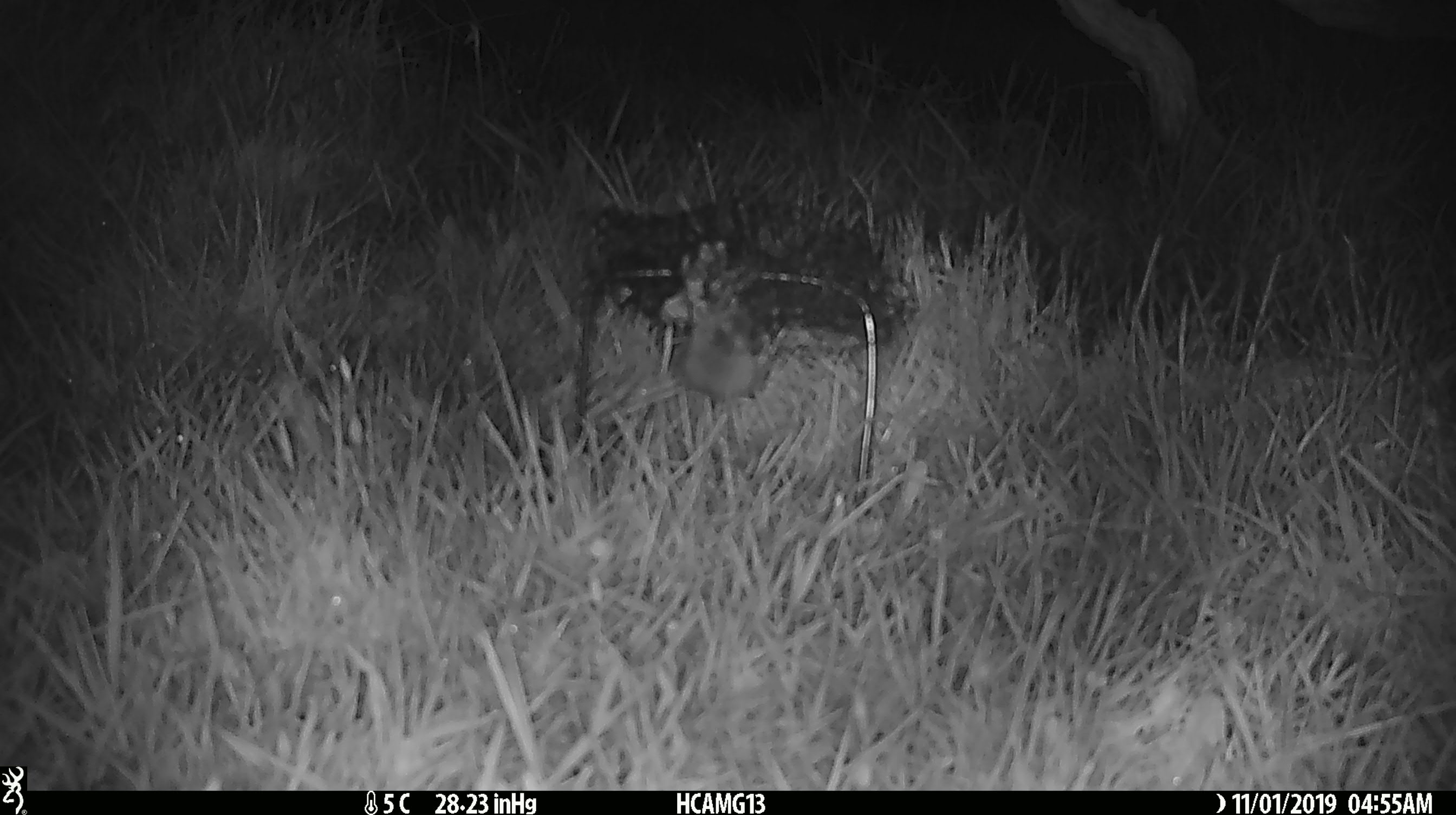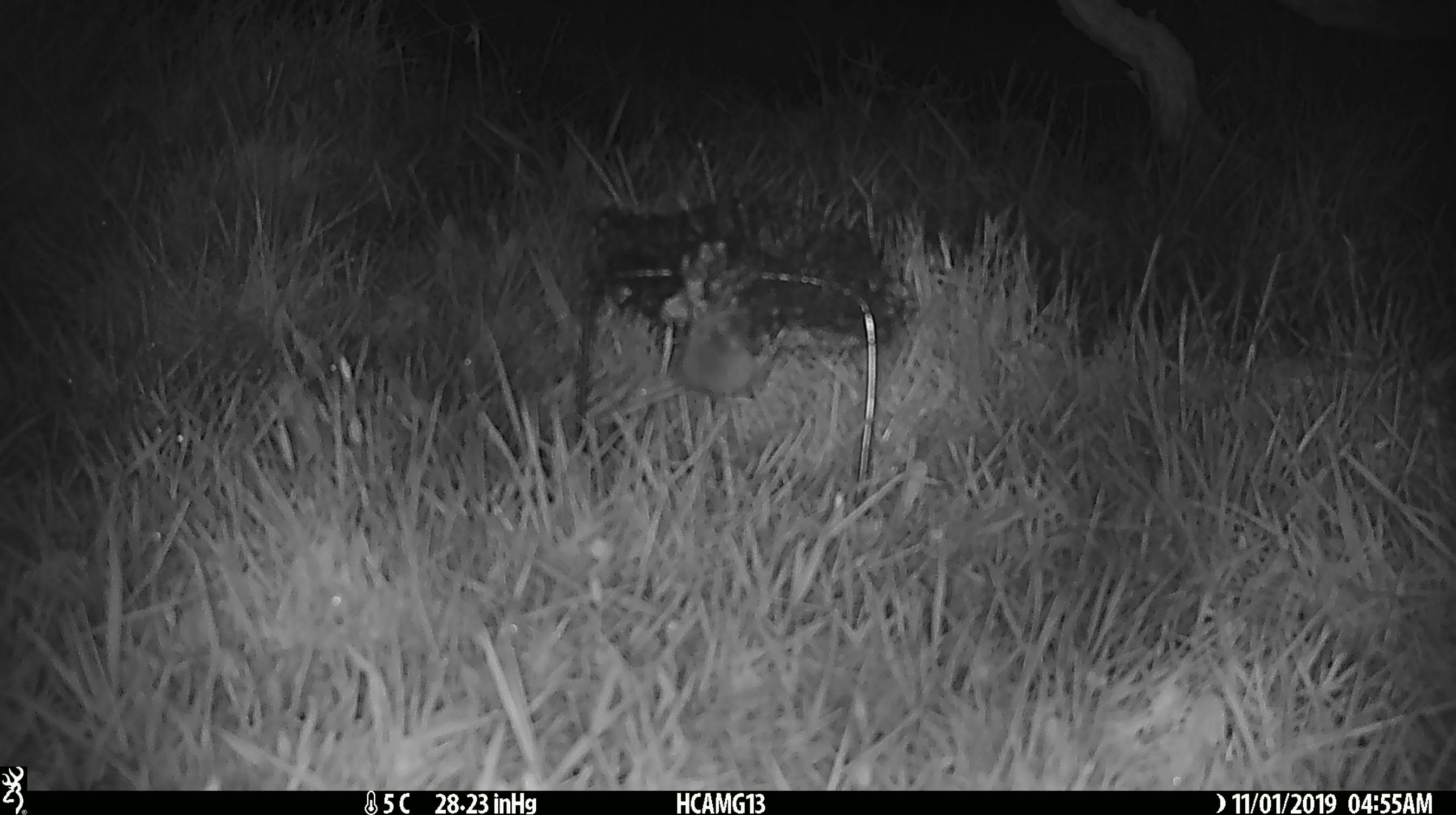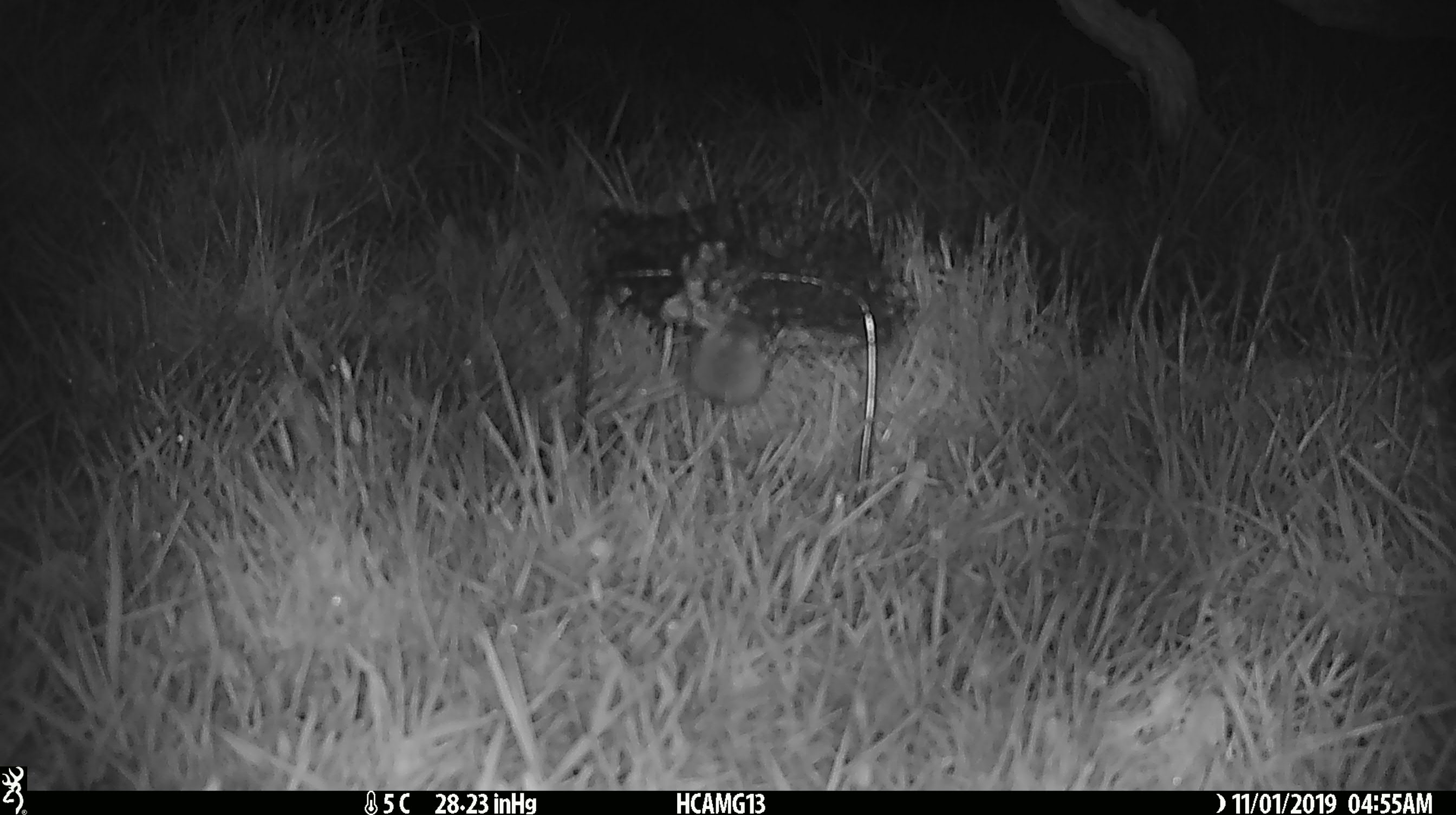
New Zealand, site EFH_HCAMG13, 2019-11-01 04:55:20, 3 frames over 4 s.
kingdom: Animalia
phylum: Chordata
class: Mammalia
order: Rodentia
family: Muridae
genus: Mus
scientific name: Mus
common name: mouse